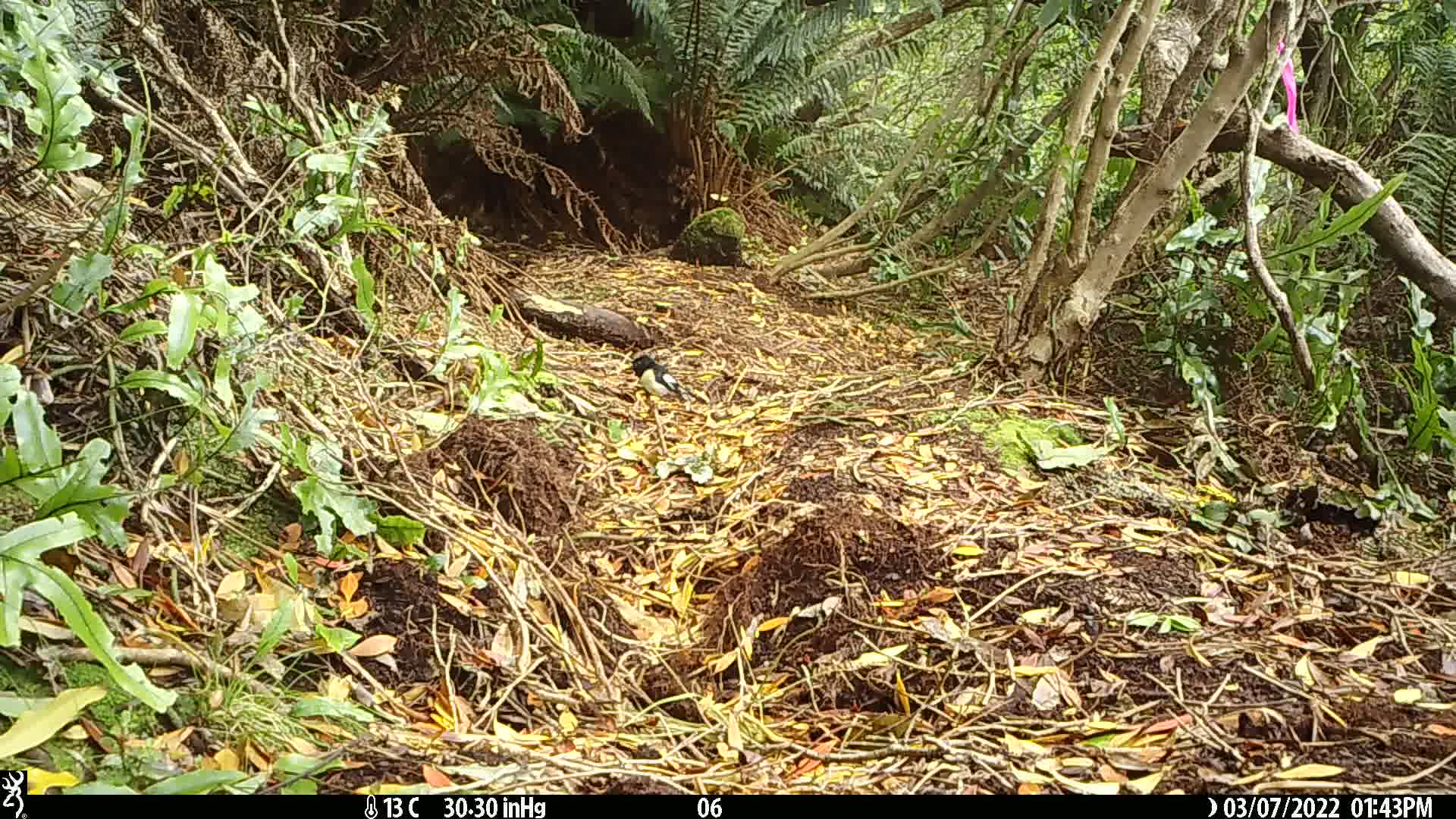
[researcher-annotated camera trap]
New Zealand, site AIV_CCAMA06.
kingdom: Animalia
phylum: Chordata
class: Aves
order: Passeriformes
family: Petroicidae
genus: Petroica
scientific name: Petroica macrocephala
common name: tomtit